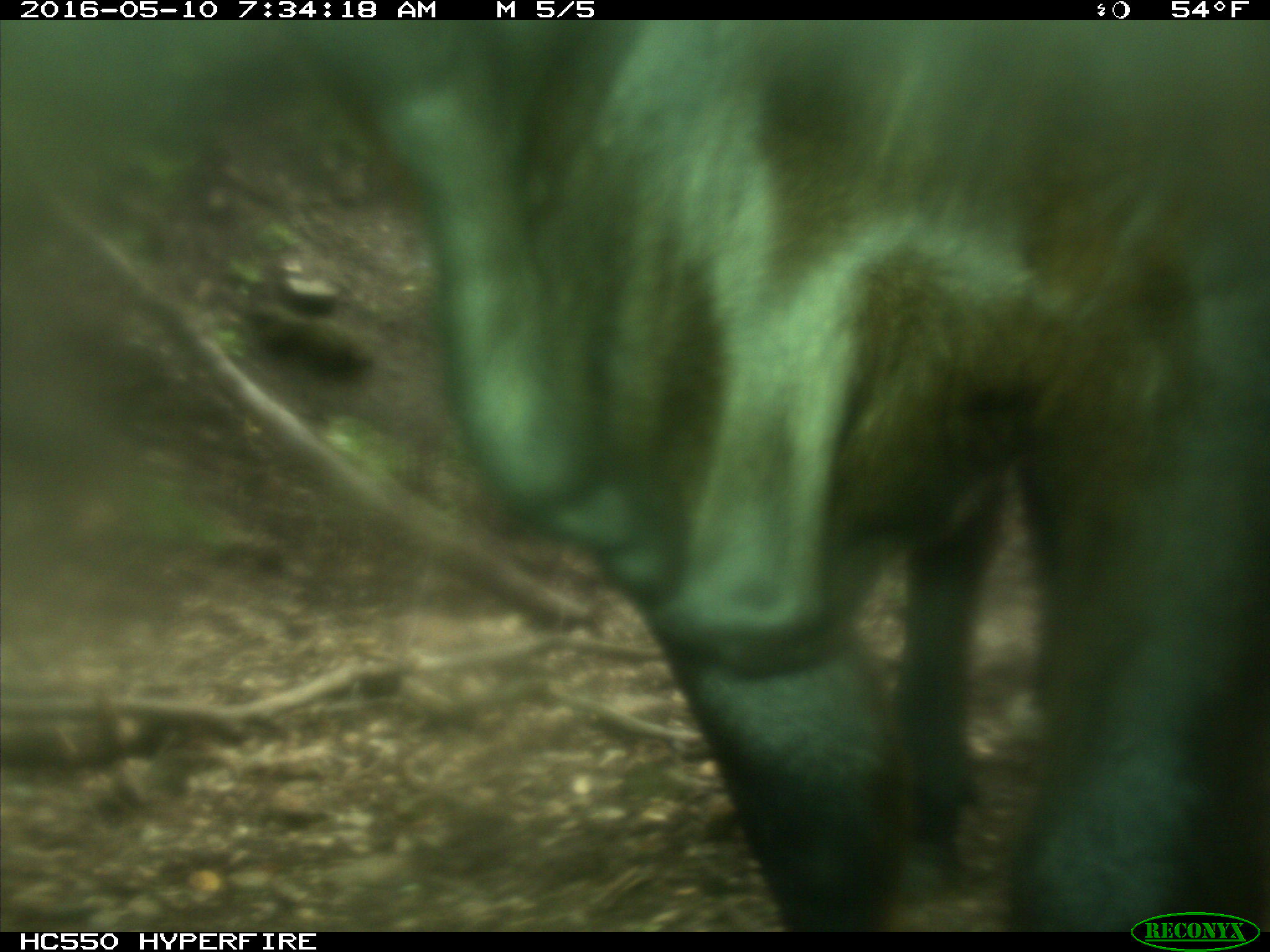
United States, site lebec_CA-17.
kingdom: Animalia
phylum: Chordata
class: Mammalia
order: Artiodactyla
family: Bovidae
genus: Bos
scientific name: Bos taurus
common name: domestic cow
Bos taurus (domestic cow).